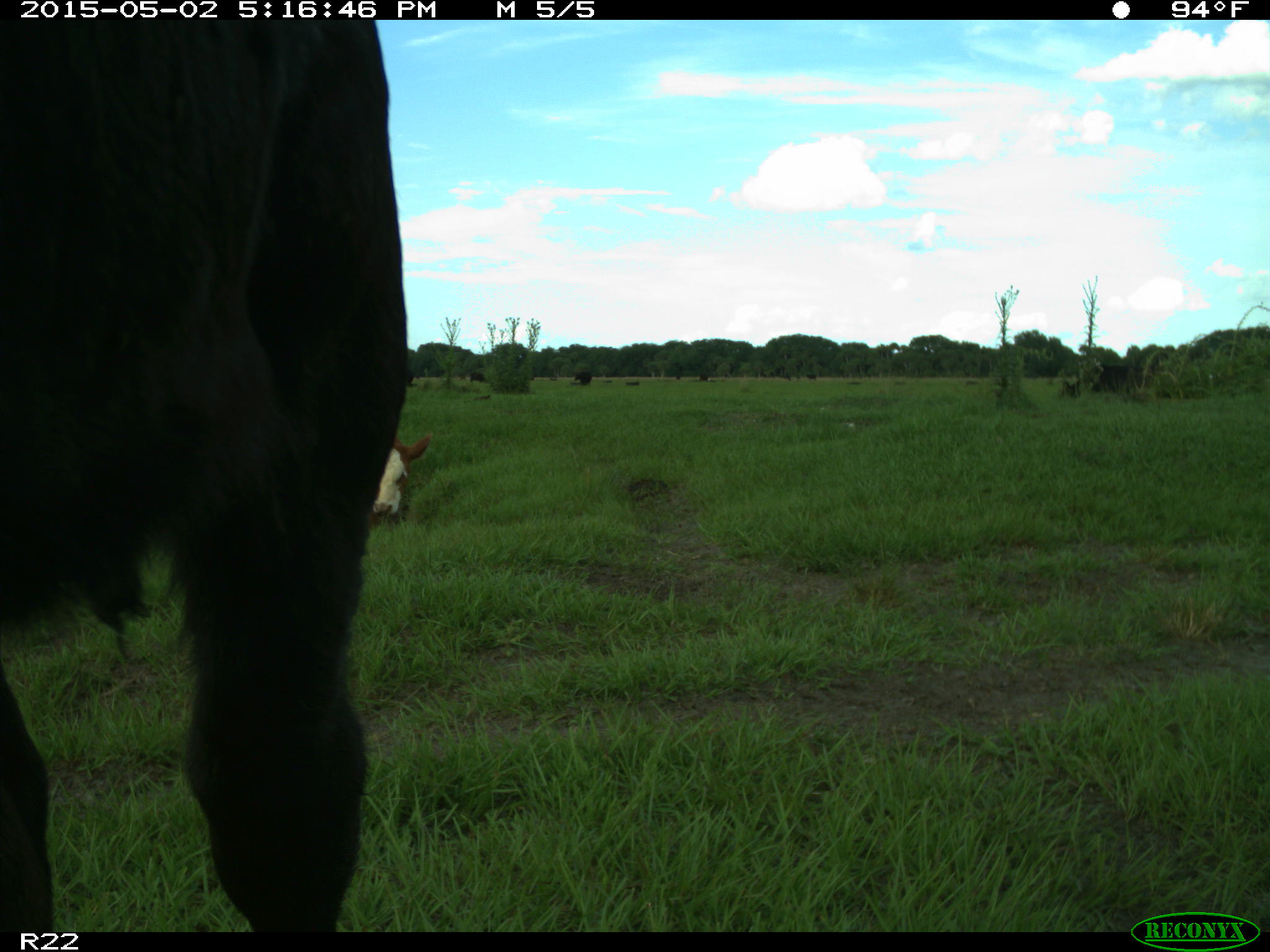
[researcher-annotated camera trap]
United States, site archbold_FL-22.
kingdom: Animalia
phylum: Chordata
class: Mammalia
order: Artiodactyla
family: Bovidae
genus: Bos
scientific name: Bos taurus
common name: domestic cow